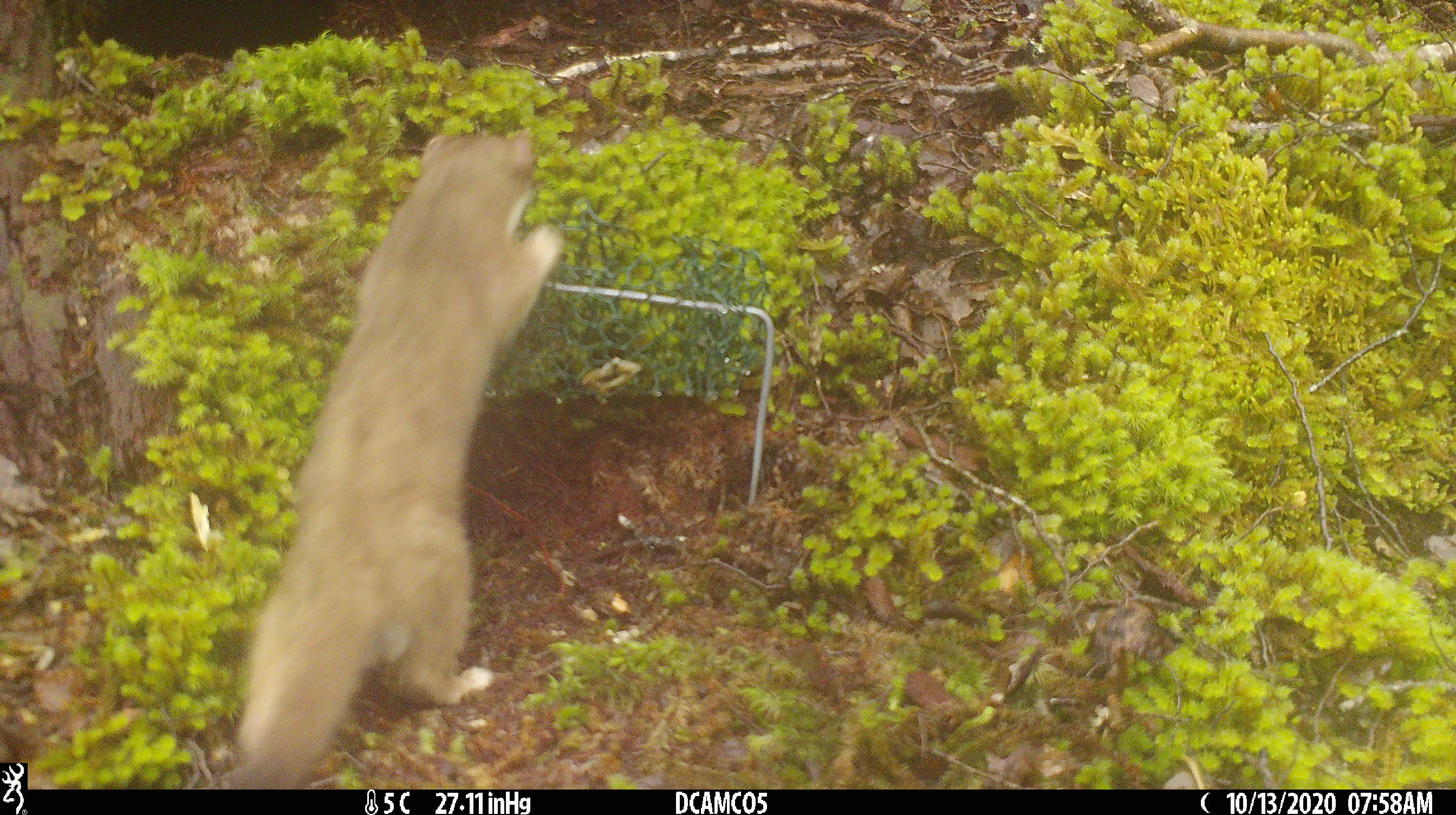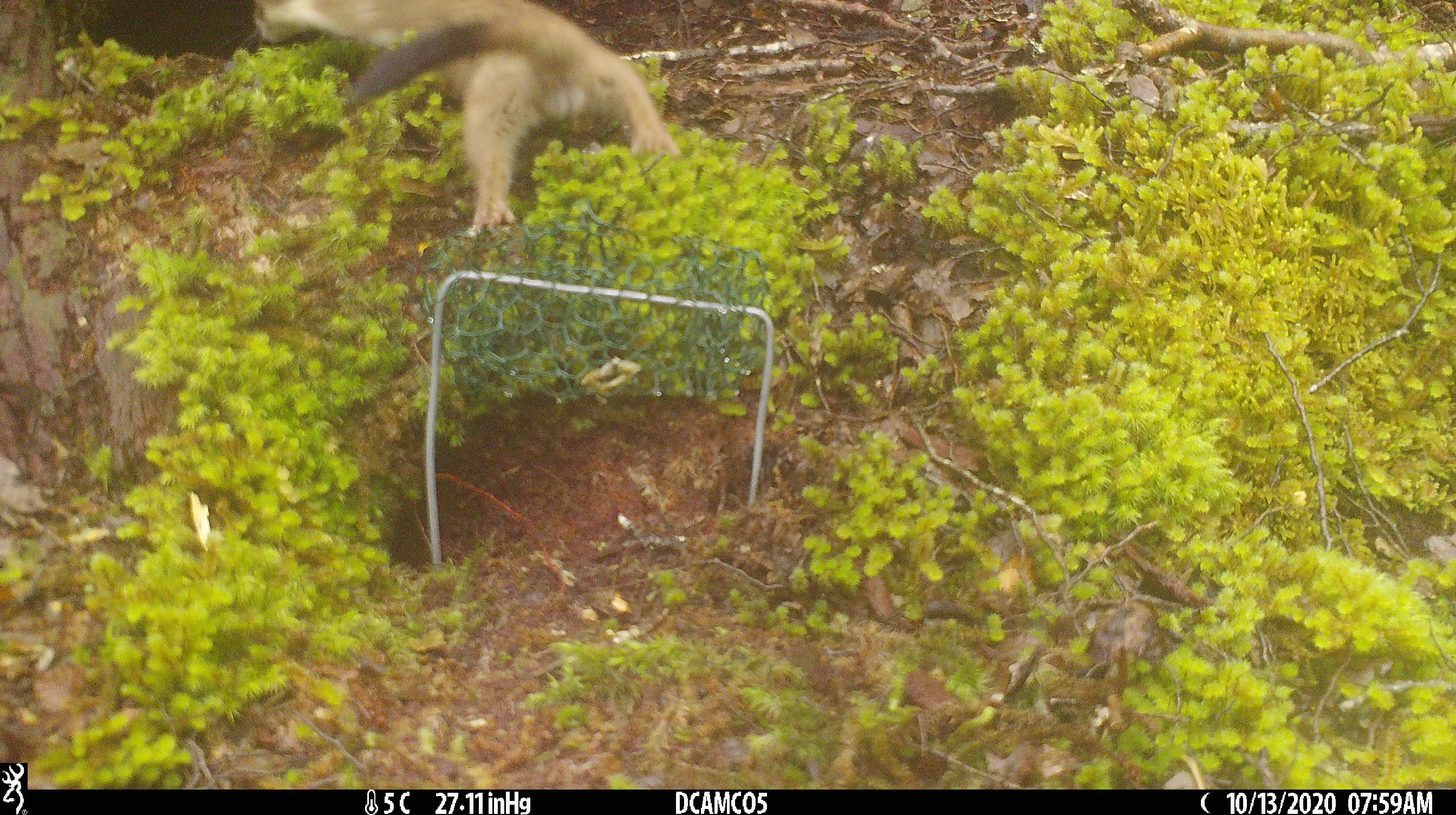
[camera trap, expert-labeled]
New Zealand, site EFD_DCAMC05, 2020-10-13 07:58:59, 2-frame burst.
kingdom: Animalia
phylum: Chordata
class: Mammalia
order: Carnivora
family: Mustelidae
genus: Mustela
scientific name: Mustela erminea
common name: stoat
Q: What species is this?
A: Stoat (Mustela erminea).